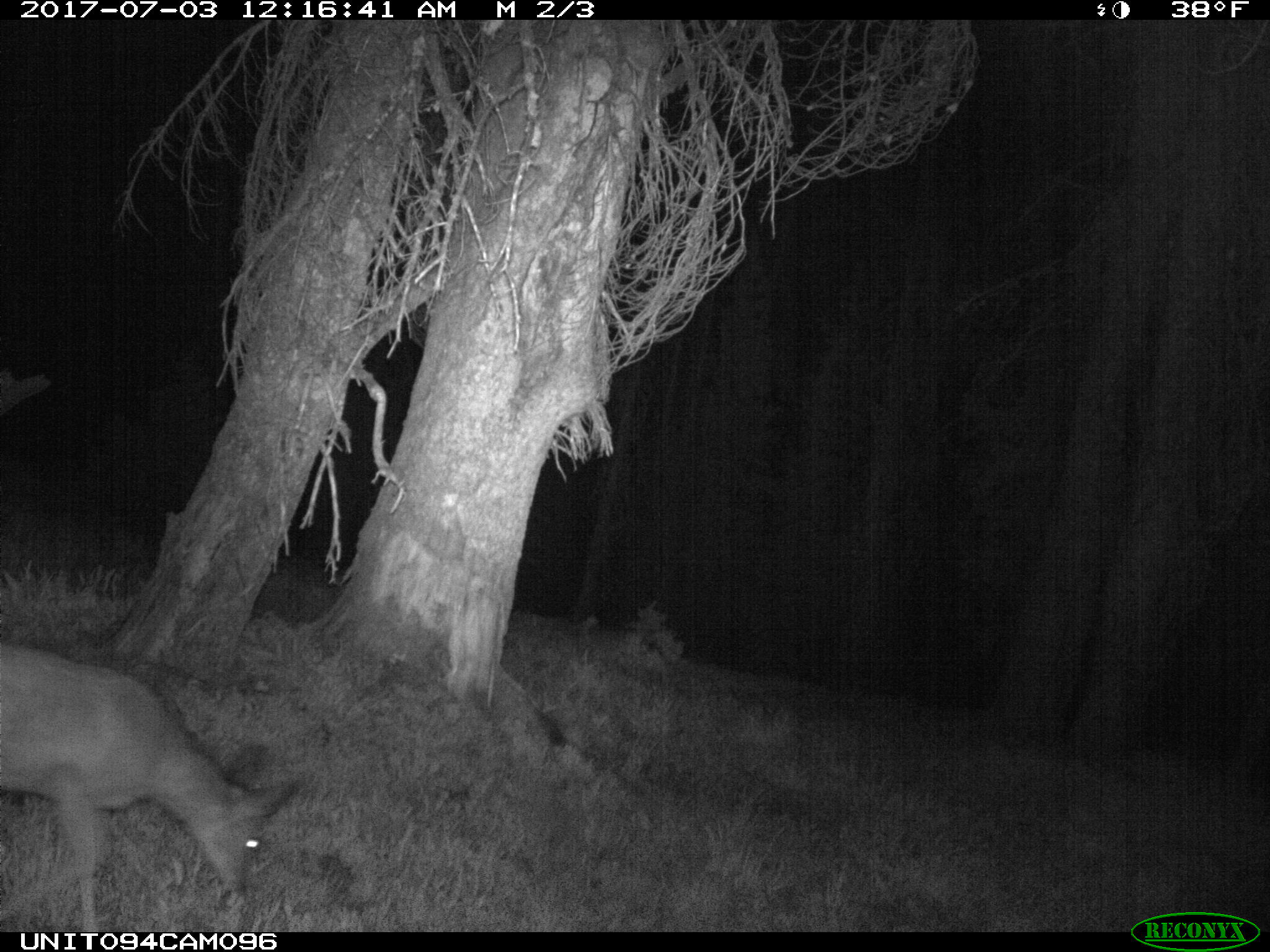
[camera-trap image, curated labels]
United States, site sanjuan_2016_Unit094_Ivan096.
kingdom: Animalia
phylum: Chordata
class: Mammalia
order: Artiodactyla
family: Cervidae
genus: Odocoileus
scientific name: Odocoileus hemionus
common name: mule deer